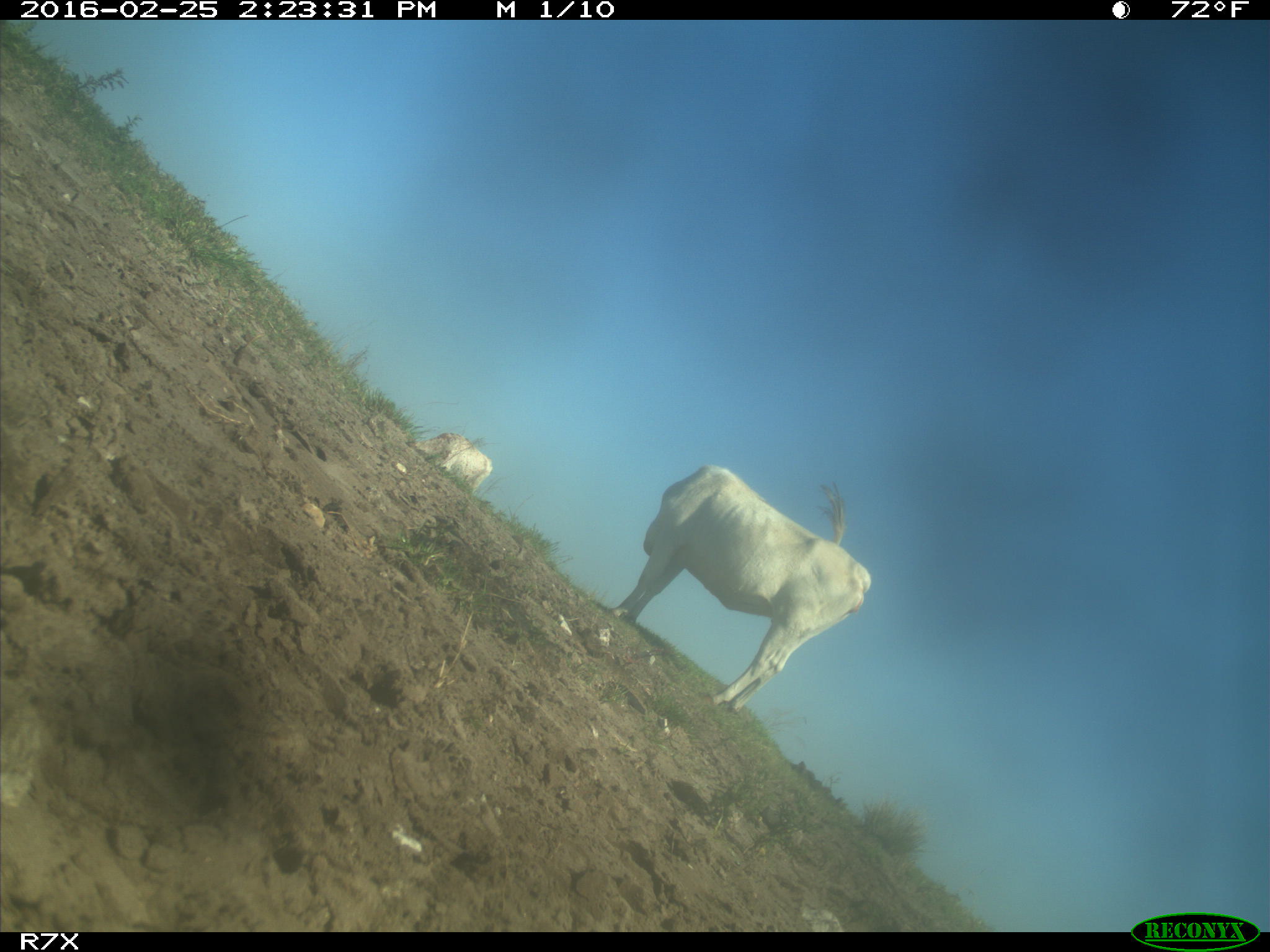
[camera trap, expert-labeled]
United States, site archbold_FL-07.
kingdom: Animalia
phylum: Chordata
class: Mammalia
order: Artiodactyla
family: Bovidae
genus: Bos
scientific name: Bos taurus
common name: domestic cow